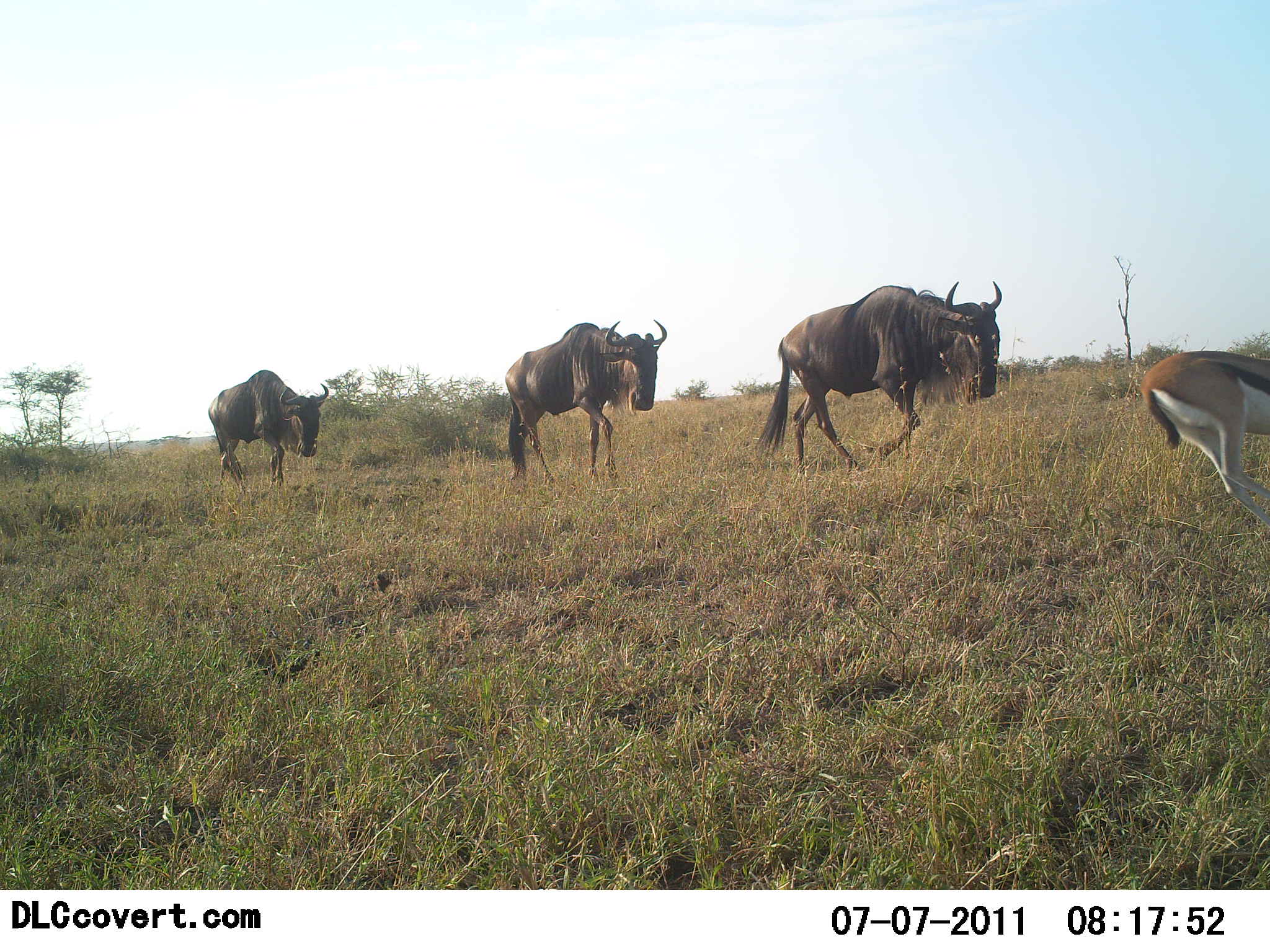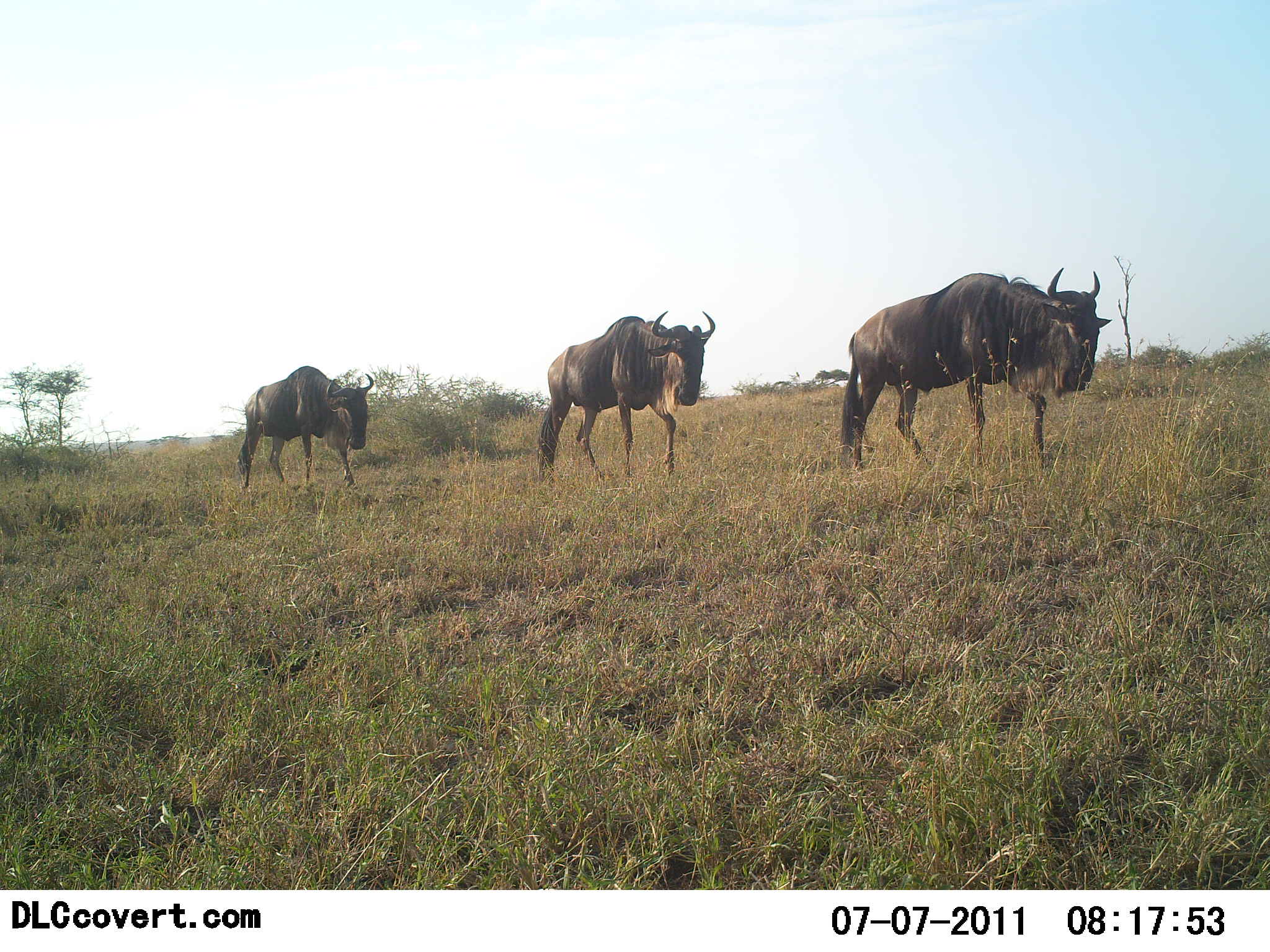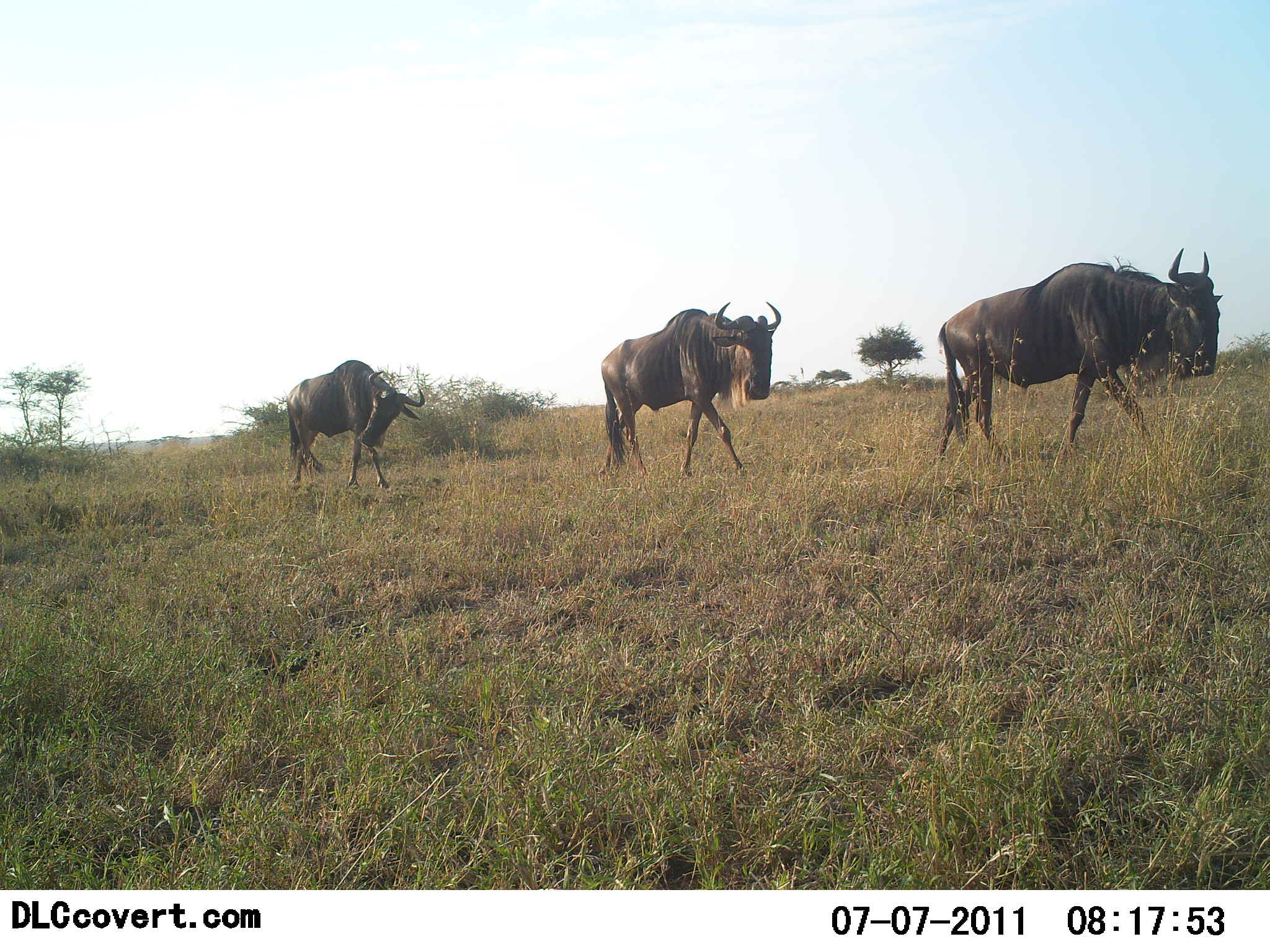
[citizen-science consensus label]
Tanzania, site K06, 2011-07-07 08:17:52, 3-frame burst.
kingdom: Animalia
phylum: Chordata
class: Mammalia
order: Artiodactyla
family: Bovidae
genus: Eudorcas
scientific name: Eudorcas thomsonii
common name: thomson's gazelle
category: gazellethomsons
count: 1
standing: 0%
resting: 0%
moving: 100%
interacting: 0%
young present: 0%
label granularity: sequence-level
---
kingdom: Animalia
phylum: Chordata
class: Mammalia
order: Artiodactyla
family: Bovidae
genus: Connochaetes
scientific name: Connochaetes taurinus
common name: blue wildebeest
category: wildebeest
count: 3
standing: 5%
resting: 0%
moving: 100%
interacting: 0%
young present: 0%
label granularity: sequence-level